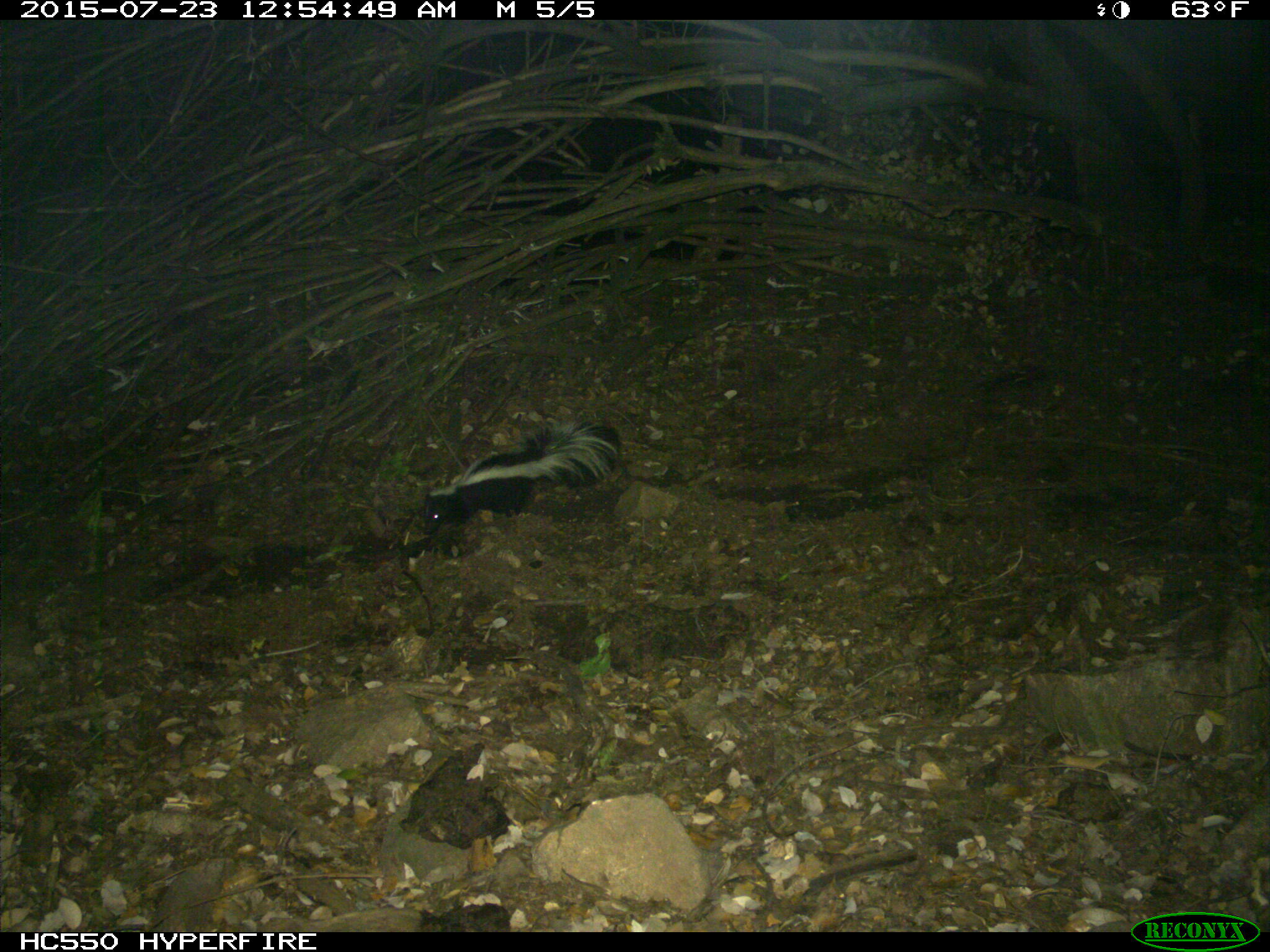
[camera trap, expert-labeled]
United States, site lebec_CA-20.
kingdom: Animalia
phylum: Chordata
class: Mammalia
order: Carnivora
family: Mephitidae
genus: Mephitis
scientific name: Mephitis mephitis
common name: striped skunk